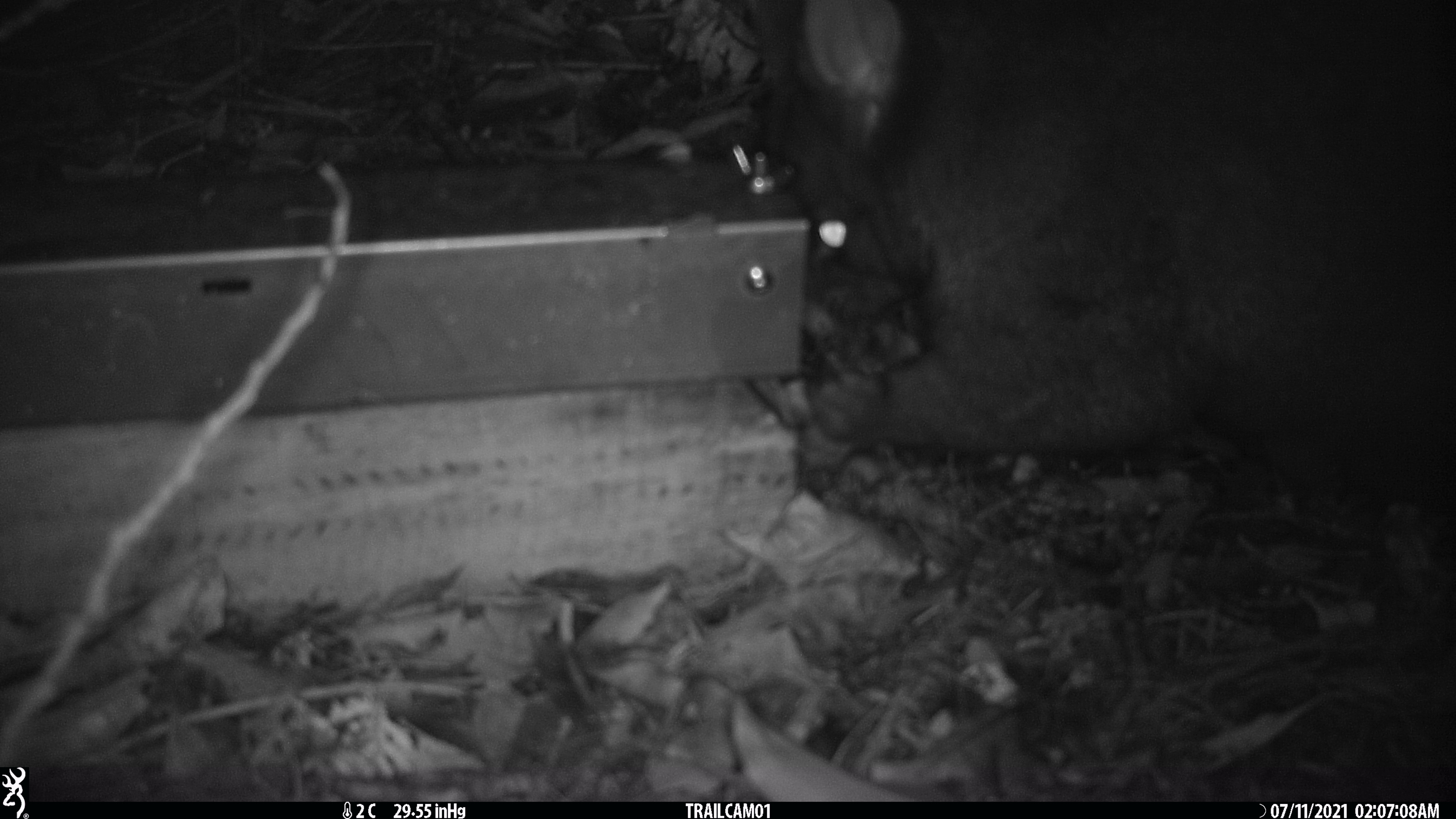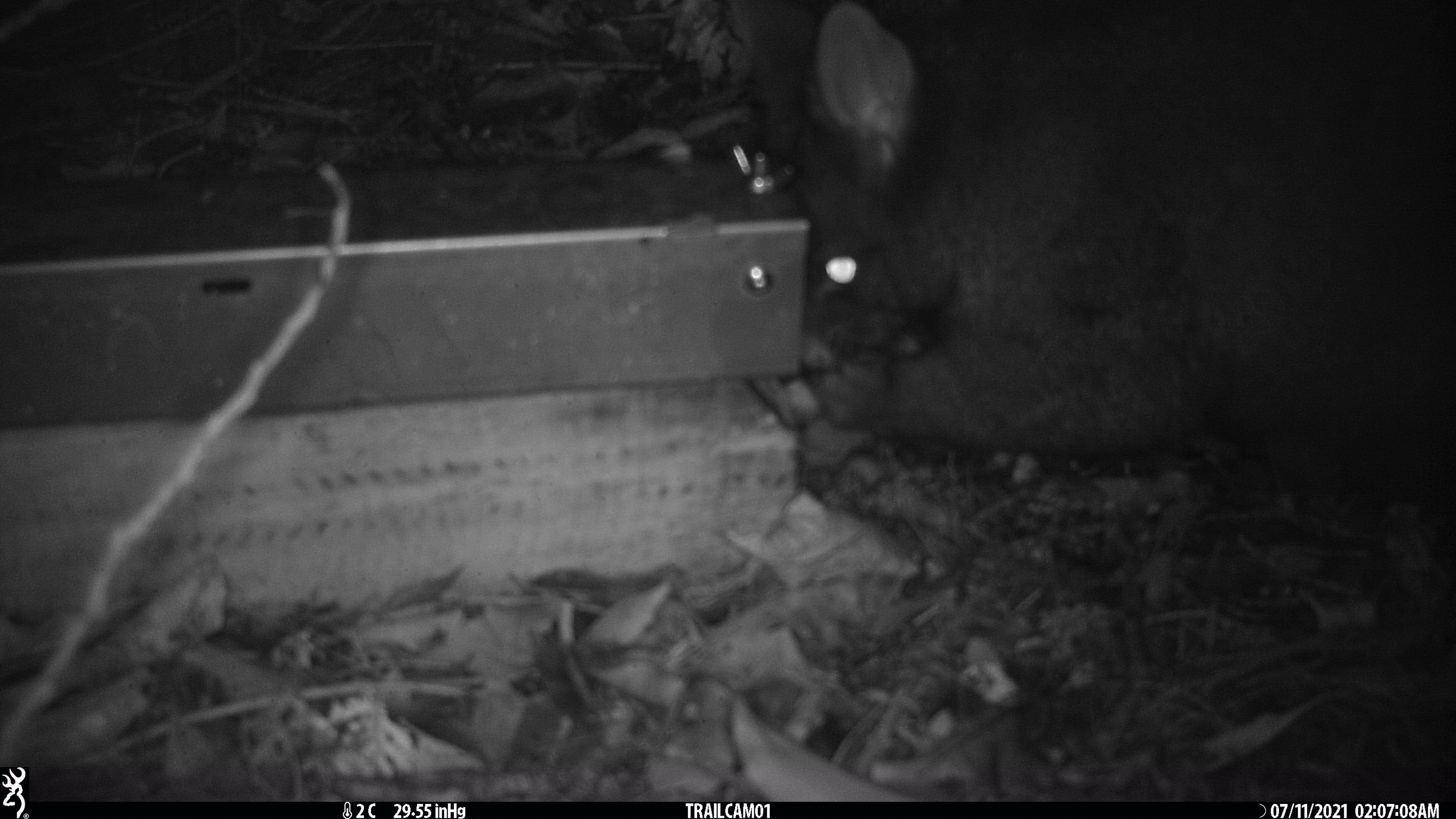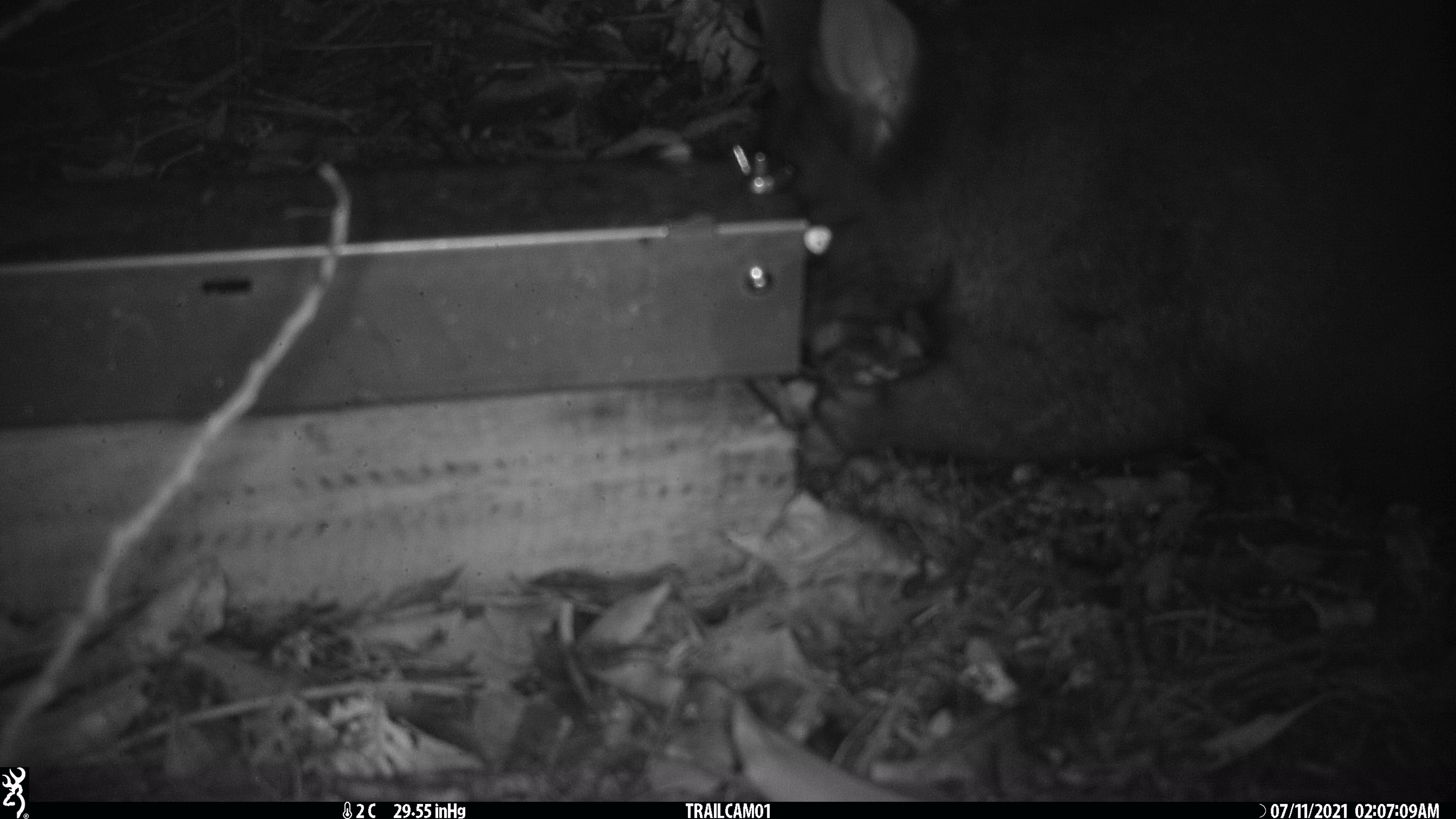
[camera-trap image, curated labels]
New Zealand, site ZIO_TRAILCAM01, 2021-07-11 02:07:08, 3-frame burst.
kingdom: Animalia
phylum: Chordata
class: Mammalia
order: Diprotodontia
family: Phalangeridae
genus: Trichosurus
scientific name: Trichosurus vulpecula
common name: common brushtail possum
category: possum